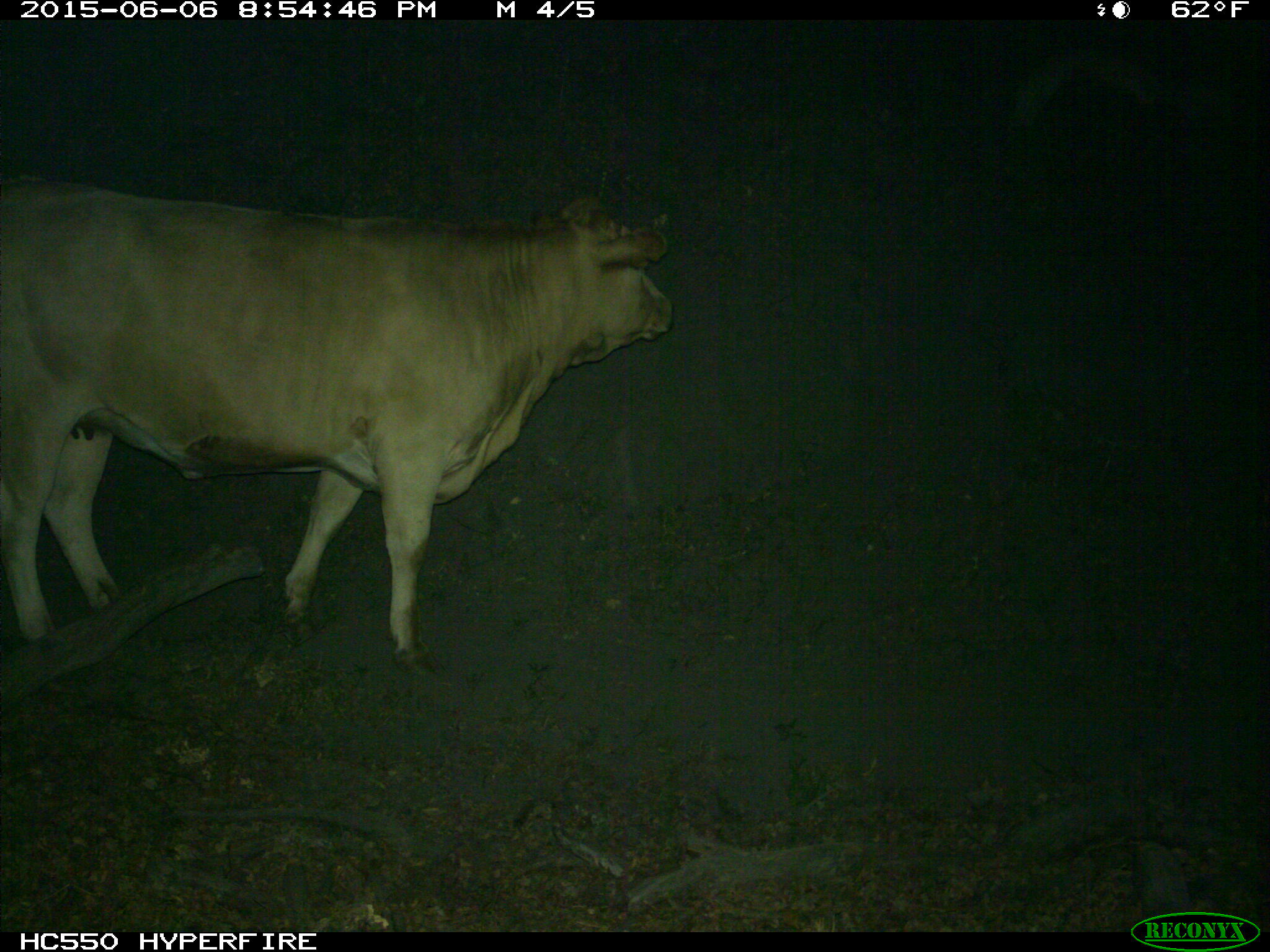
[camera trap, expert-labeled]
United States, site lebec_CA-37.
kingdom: Animalia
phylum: Chordata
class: Mammalia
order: Artiodactyla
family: Bovidae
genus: Bos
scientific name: Bos taurus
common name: domestic cow